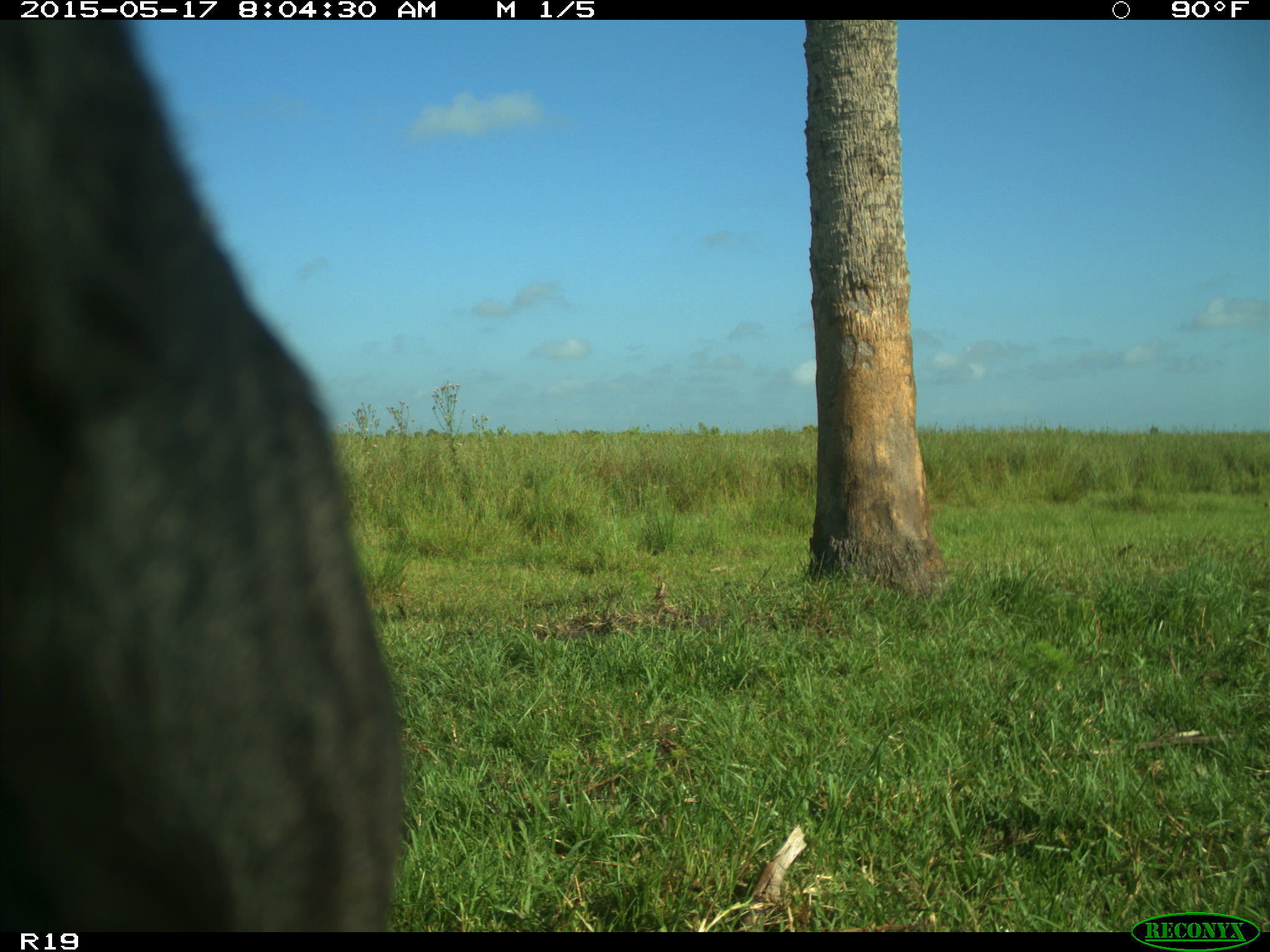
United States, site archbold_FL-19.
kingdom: Animalia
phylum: Chordata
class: Mammalia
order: Artiodactyla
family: Bovidae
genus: Bos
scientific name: Bos taurus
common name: domestic cow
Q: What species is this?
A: Bos taurus (domestic cow).